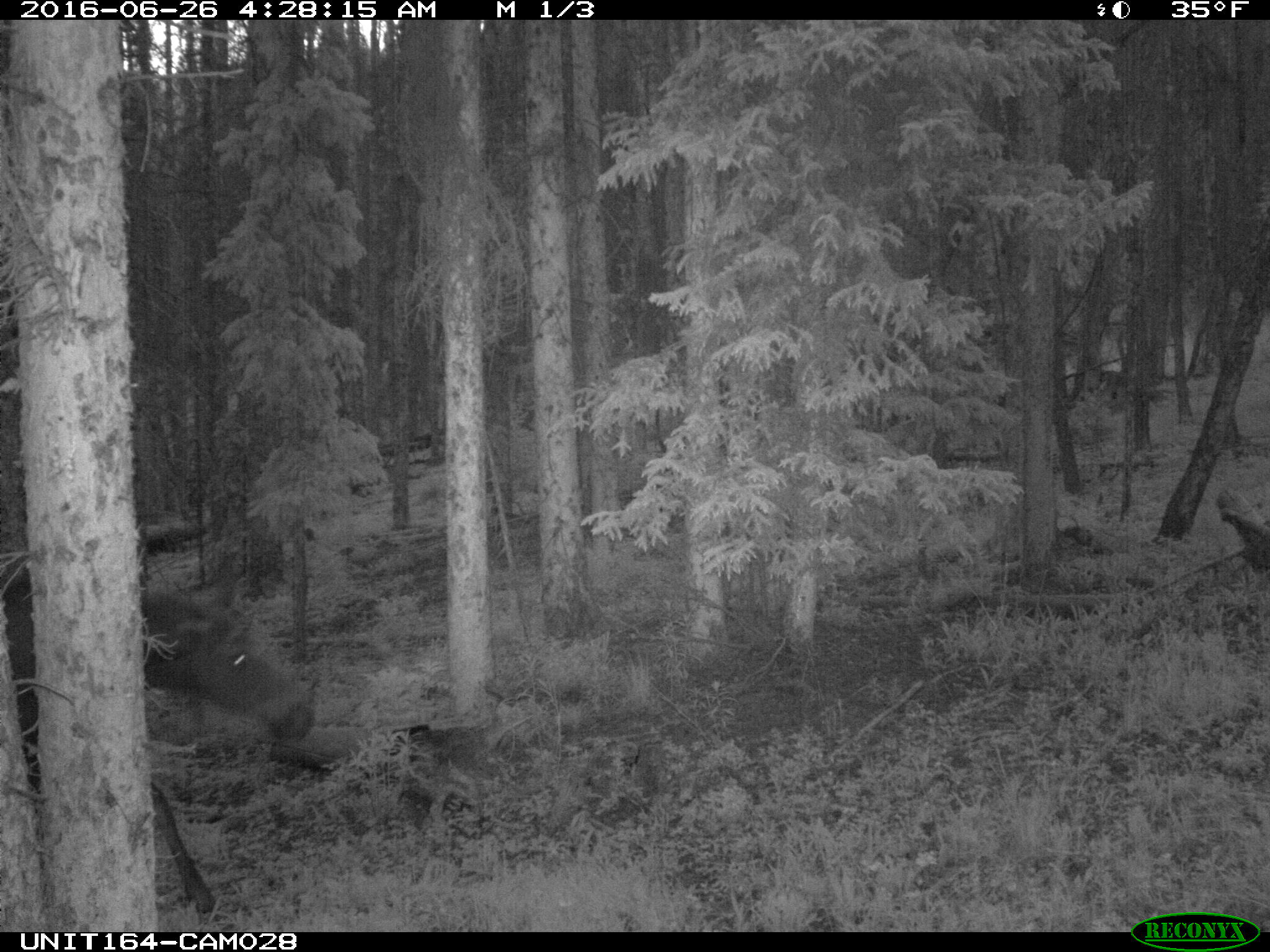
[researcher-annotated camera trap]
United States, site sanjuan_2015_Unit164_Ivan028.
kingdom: Animalia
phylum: Chordata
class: Mammalia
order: Artiodactyla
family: Cervidae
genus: Alces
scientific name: Alces alces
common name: moose